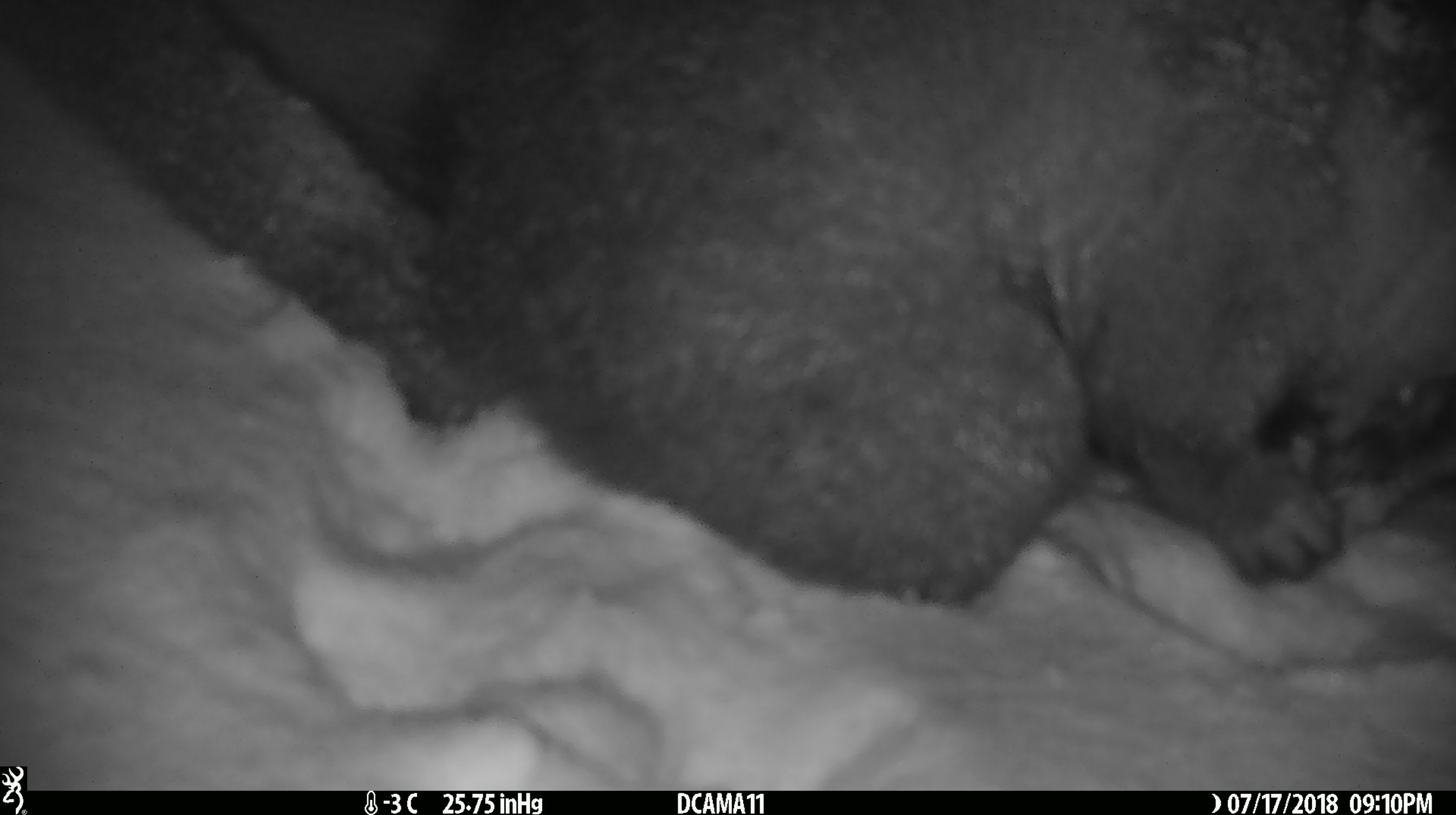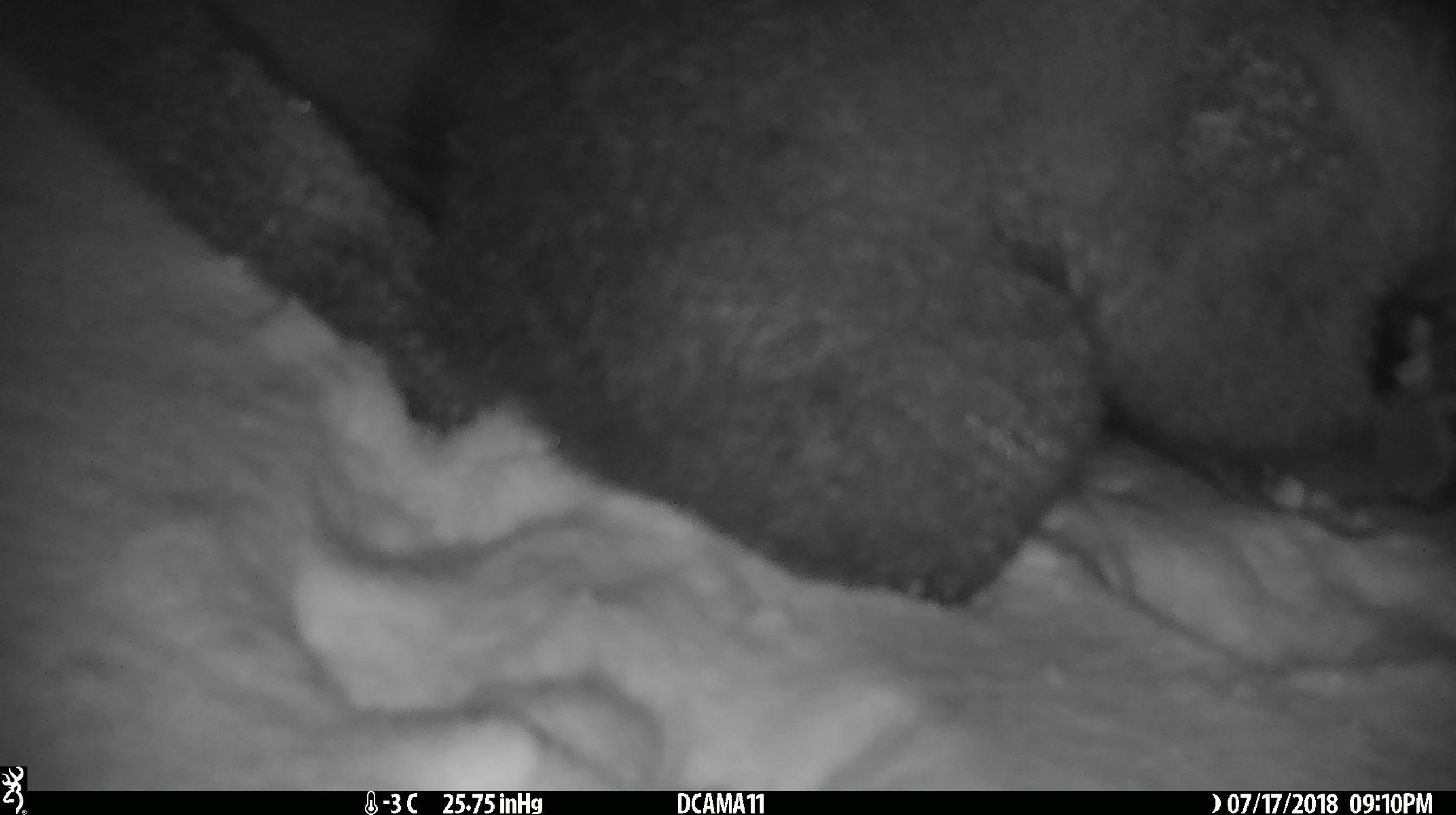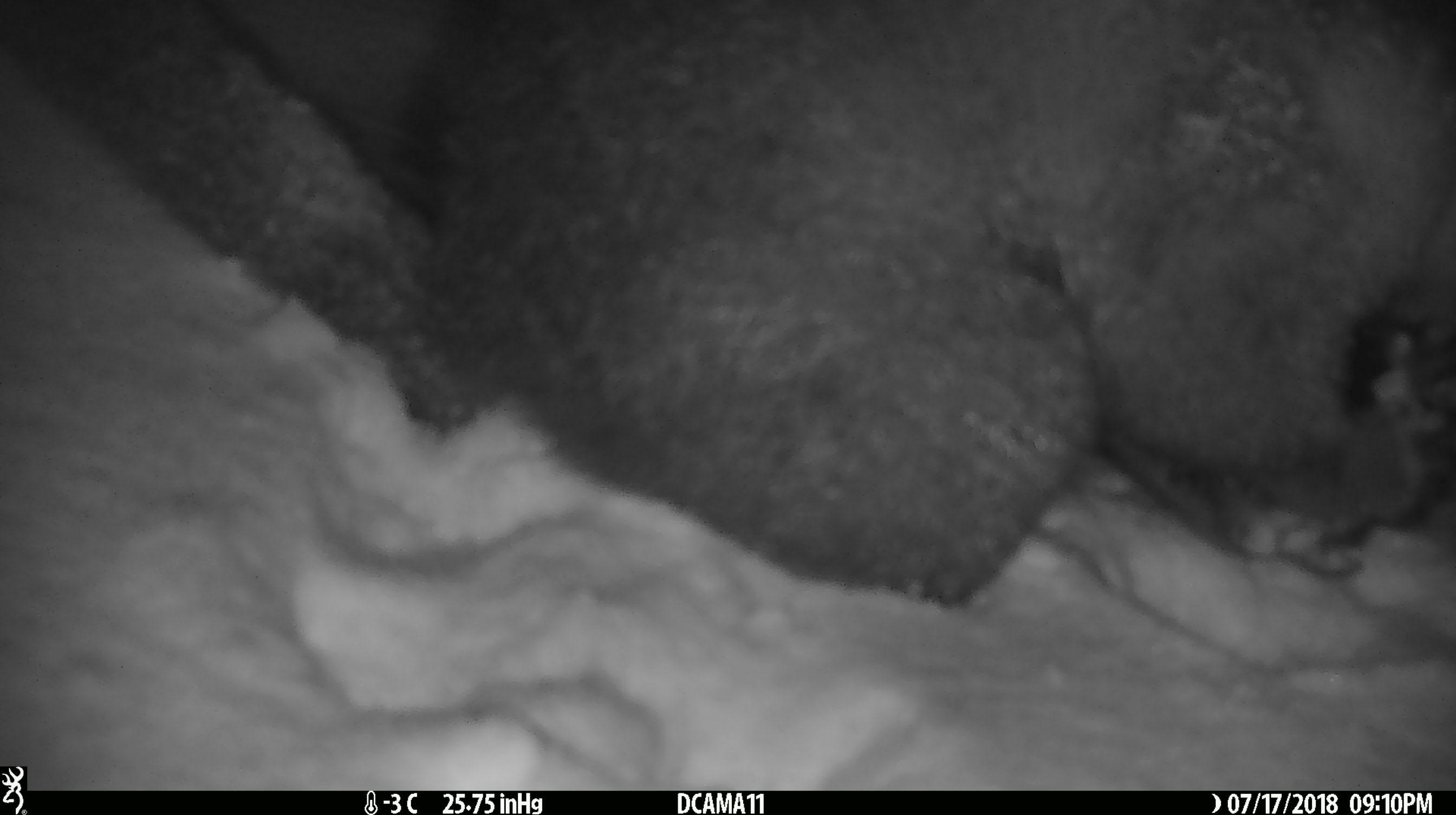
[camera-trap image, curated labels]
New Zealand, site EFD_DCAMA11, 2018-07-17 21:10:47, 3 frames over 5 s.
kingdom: Animalia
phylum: Chordata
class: Mammalia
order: Diprotodontia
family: Phalangeridae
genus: Trichosurus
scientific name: Trichosurus vulpecula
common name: common brushtail possum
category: possum